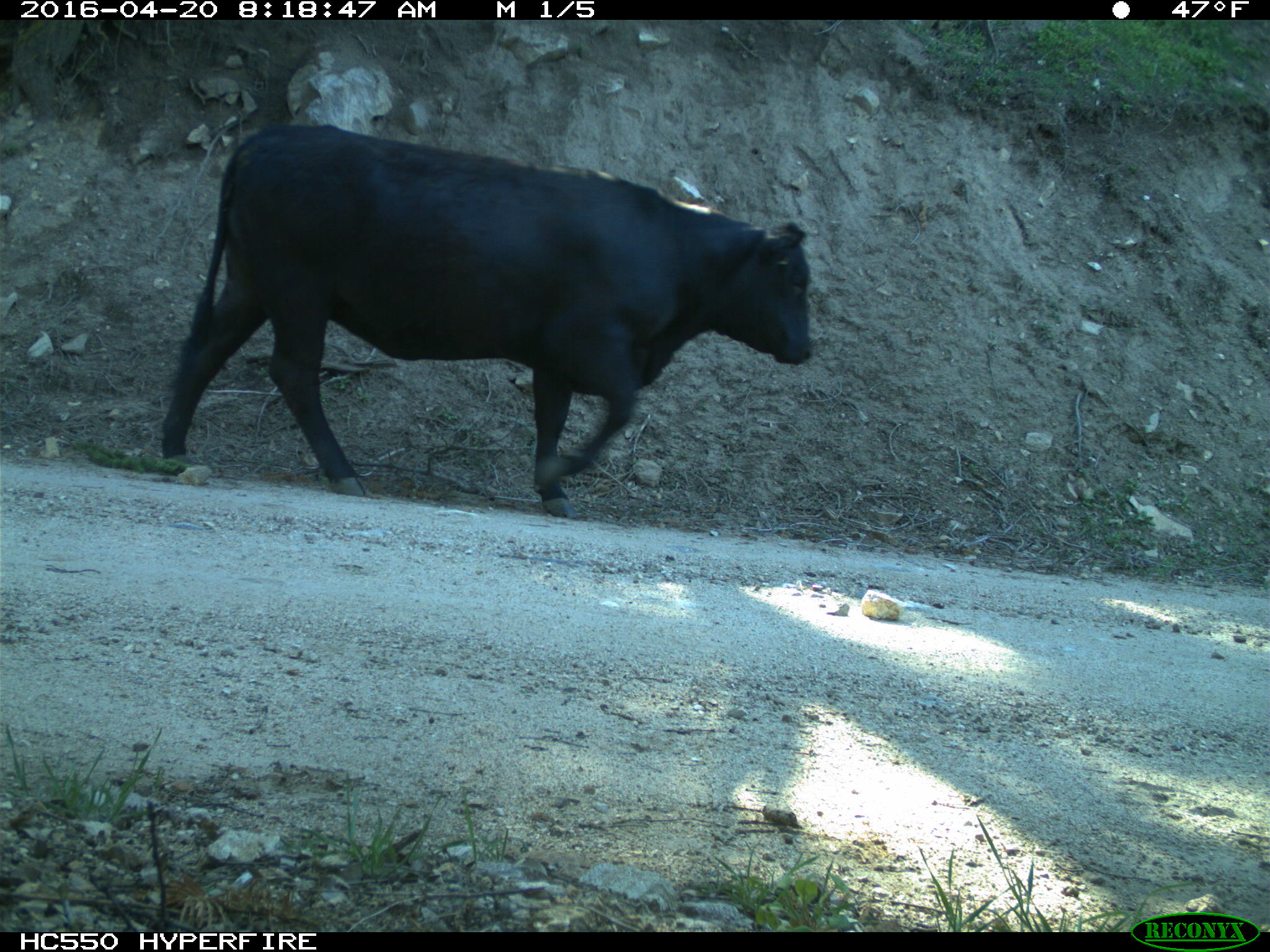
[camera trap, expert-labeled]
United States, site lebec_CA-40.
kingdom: Animalia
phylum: Chordata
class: Mammalia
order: Artiodactyla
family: Bovidae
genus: Bos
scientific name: Bos taurus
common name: domestic cow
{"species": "Bos taurus (domestic cow)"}